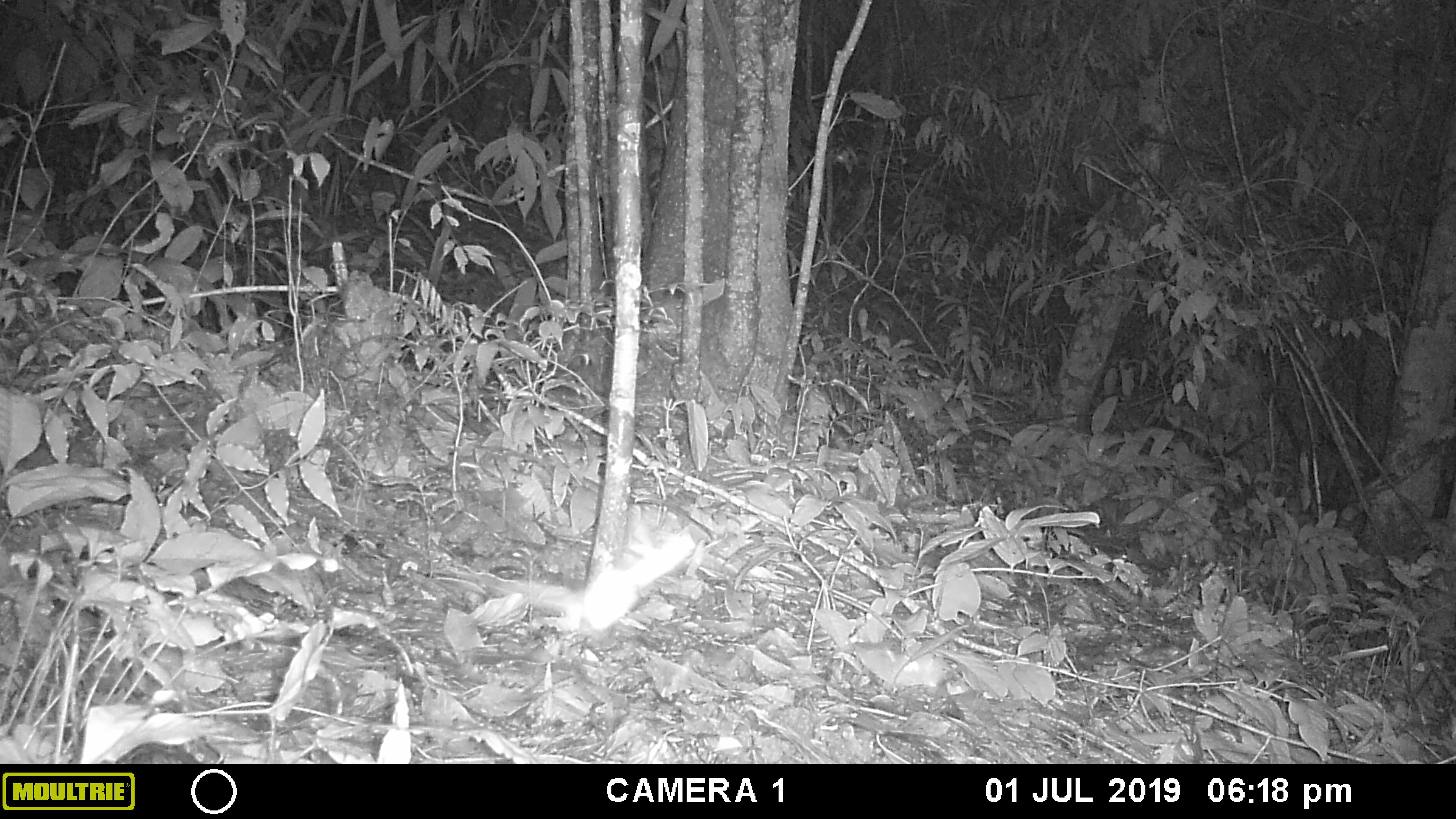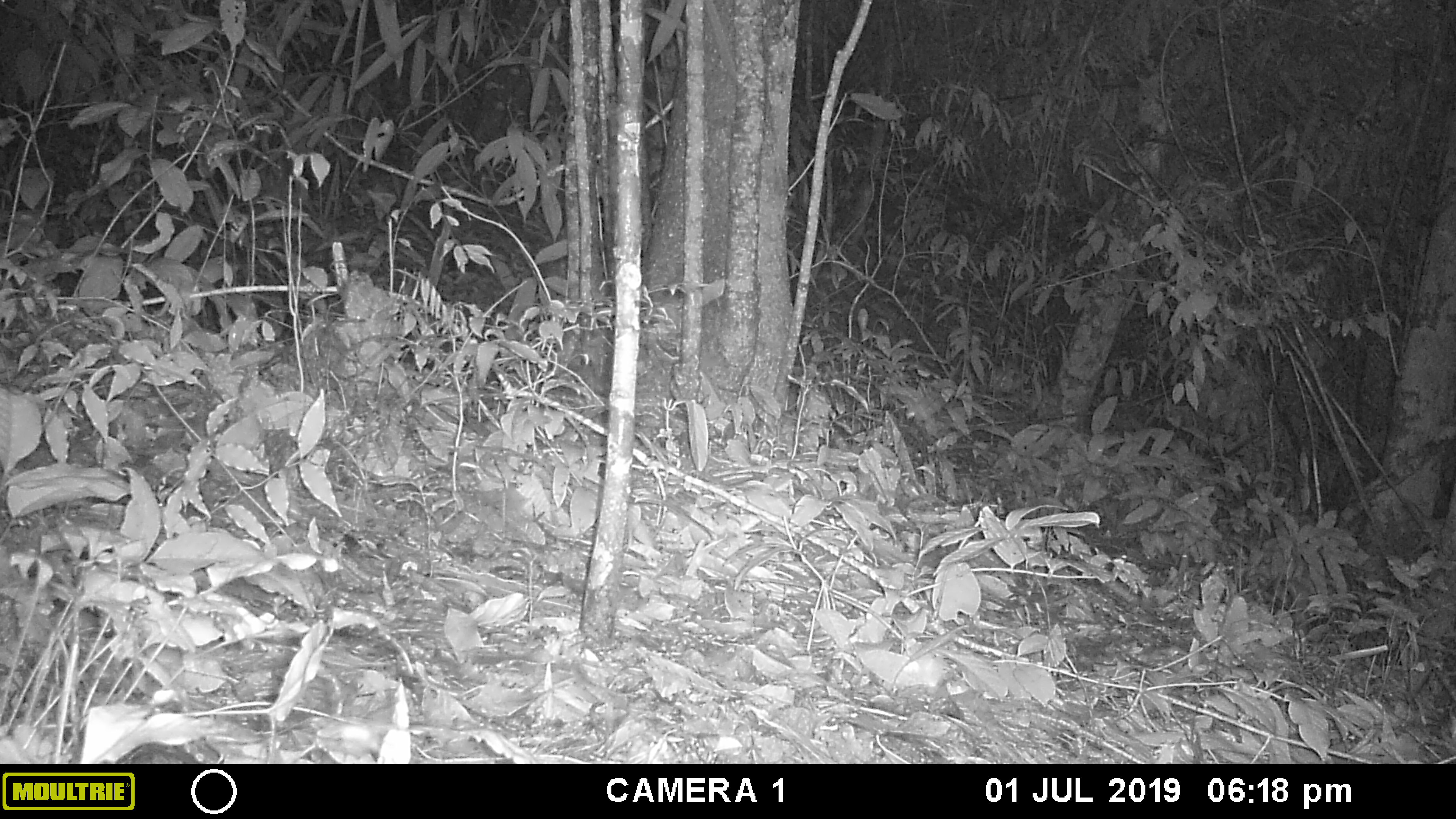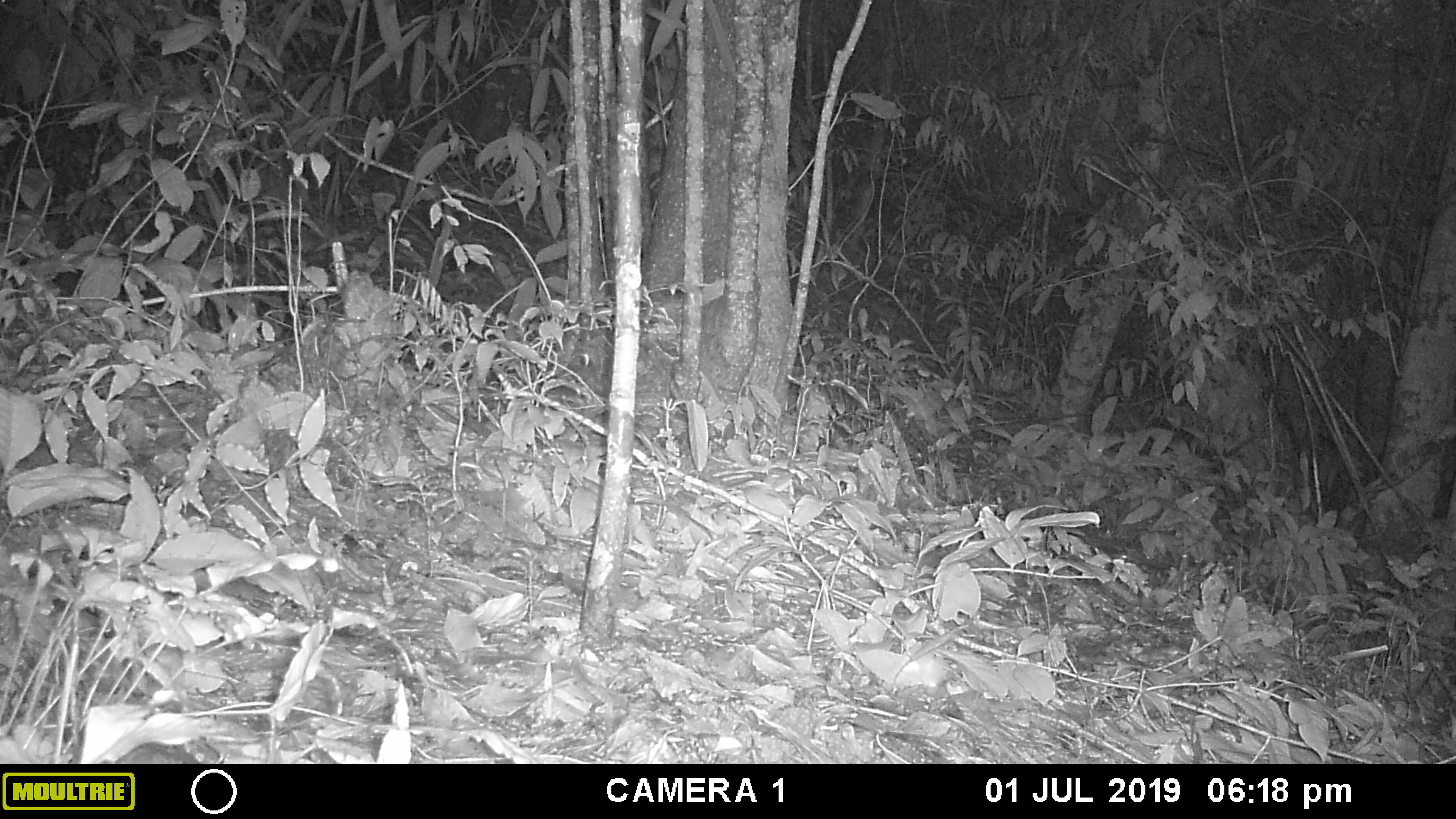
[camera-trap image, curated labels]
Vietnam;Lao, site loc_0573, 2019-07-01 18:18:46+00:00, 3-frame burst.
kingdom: Animalia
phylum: Chordata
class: Mammalia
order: Rodentia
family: Sciuridae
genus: Sciurus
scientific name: Sciurus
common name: squirrel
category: unidentified squirrel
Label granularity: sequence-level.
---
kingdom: Animalia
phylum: Arthropoda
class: Insecta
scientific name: Insecta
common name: insect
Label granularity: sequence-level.